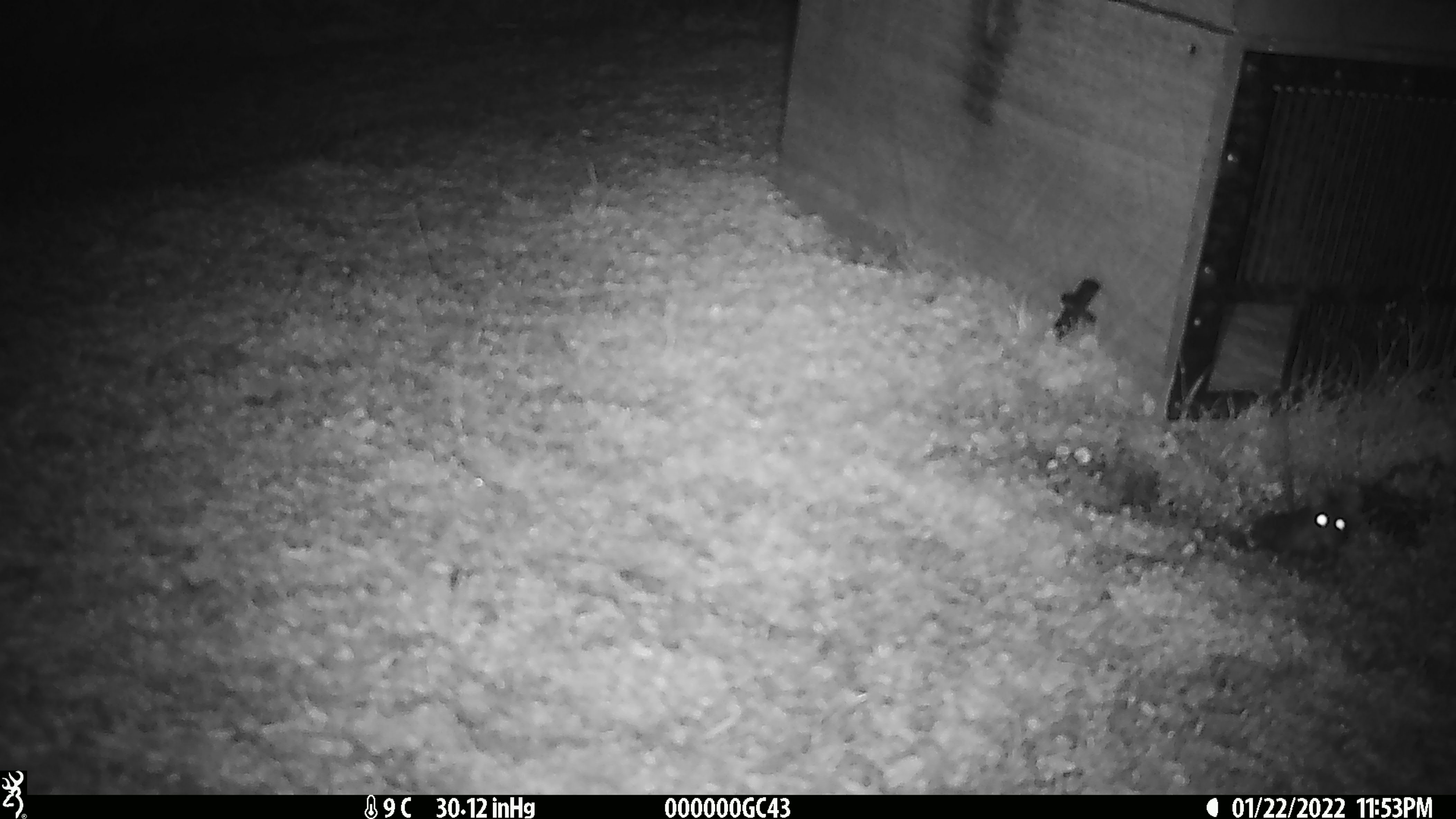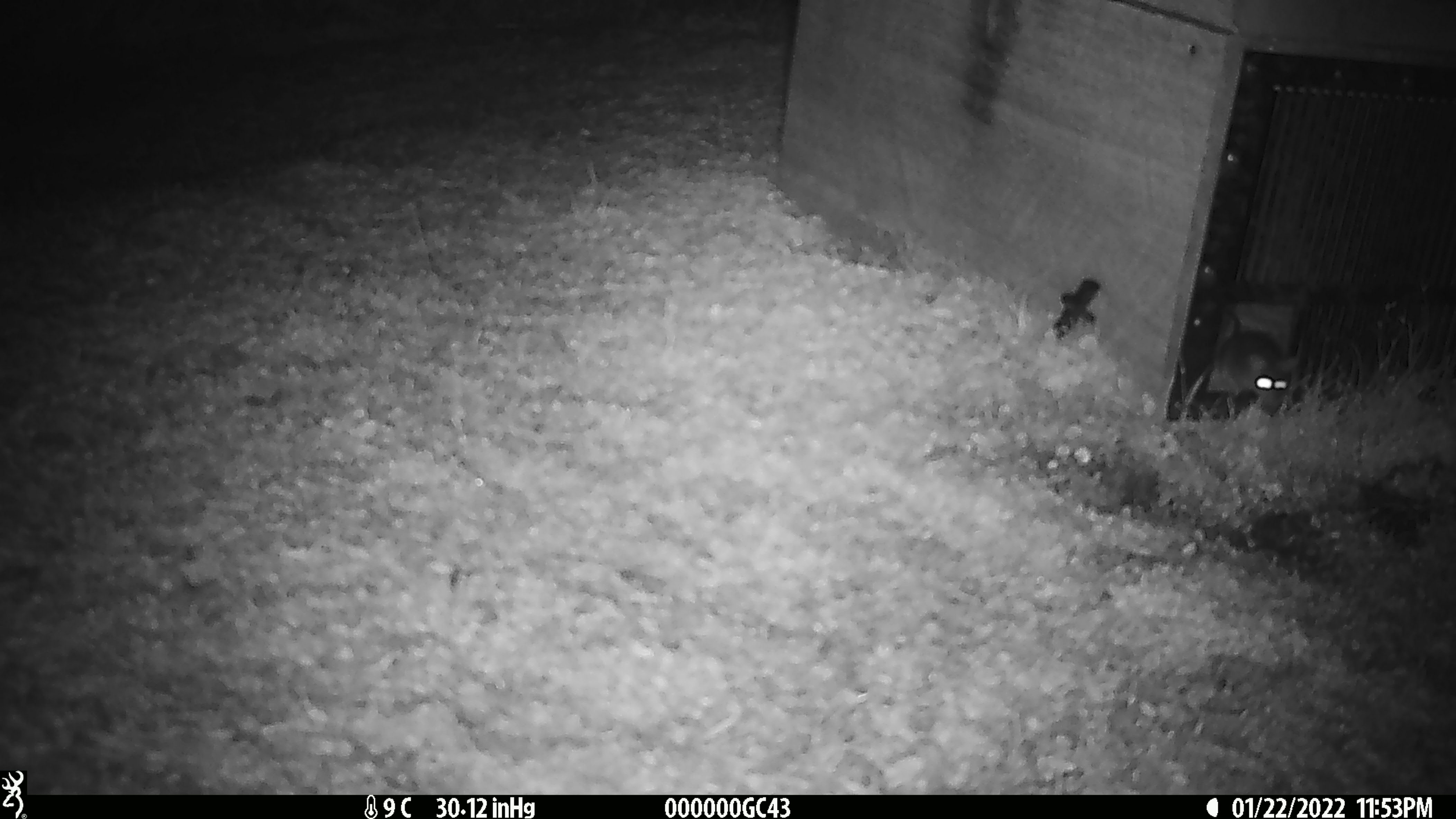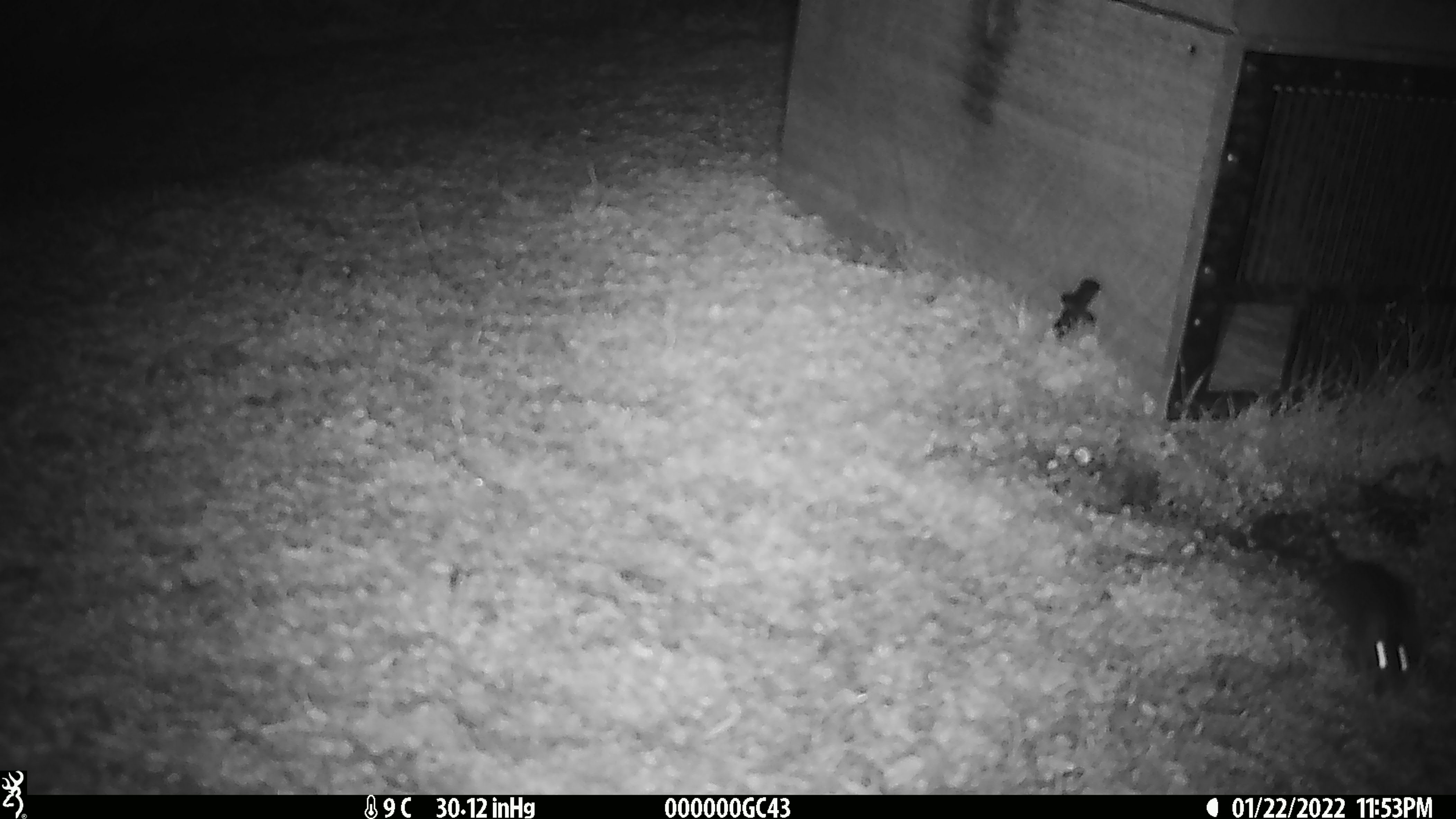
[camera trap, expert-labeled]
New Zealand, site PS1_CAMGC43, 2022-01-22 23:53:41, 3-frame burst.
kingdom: Animalia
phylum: Chordata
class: Mammalia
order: Rodentia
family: Muridae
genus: Mus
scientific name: Mus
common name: mouse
Mouse (Mus).